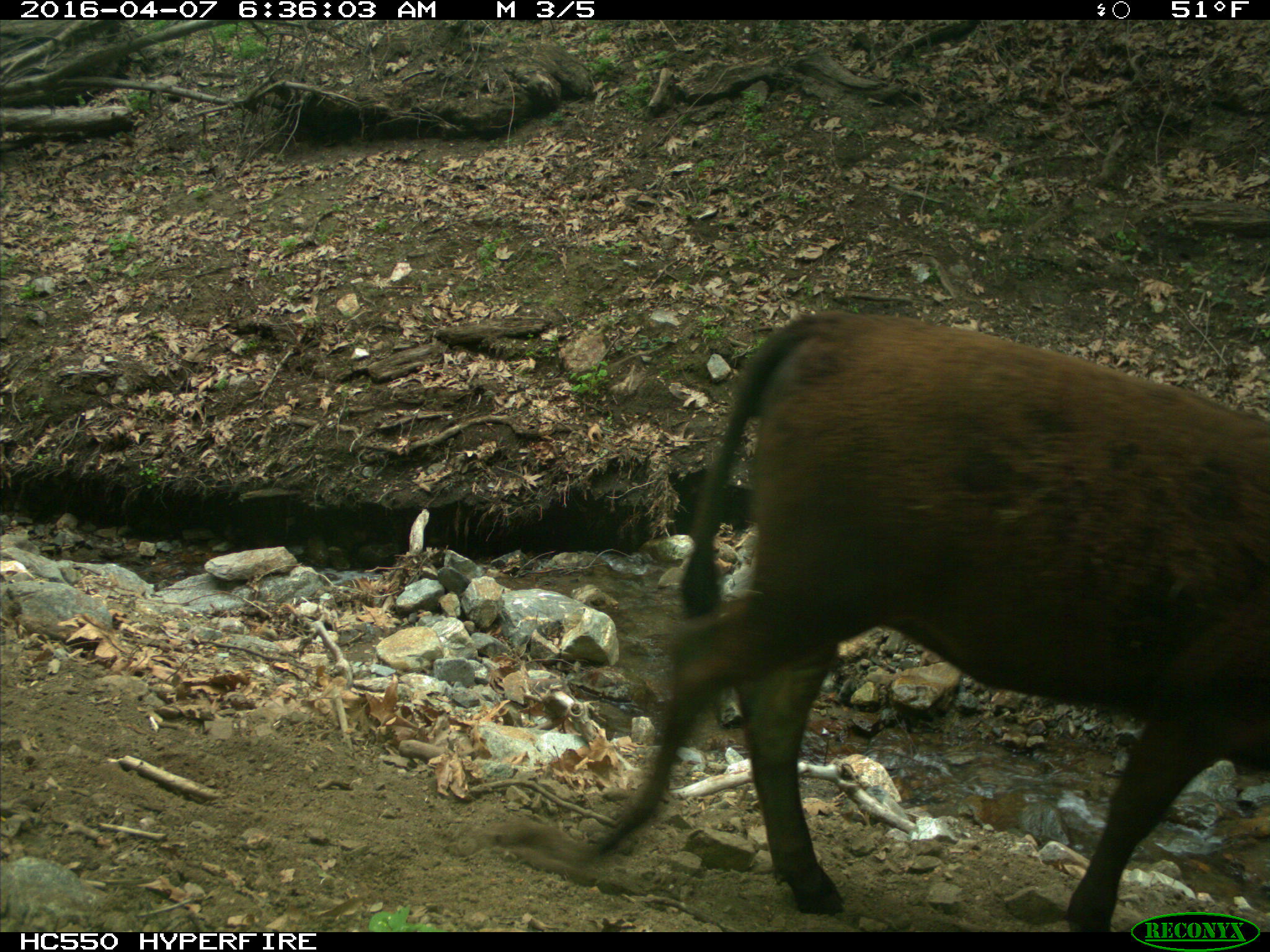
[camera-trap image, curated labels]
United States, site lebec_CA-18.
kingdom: Animalia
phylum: Chordata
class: Mammalia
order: Artiodactyla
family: Bovidae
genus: Bos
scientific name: Bos taurus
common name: domestic cow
Bos taurus (domestic cow).